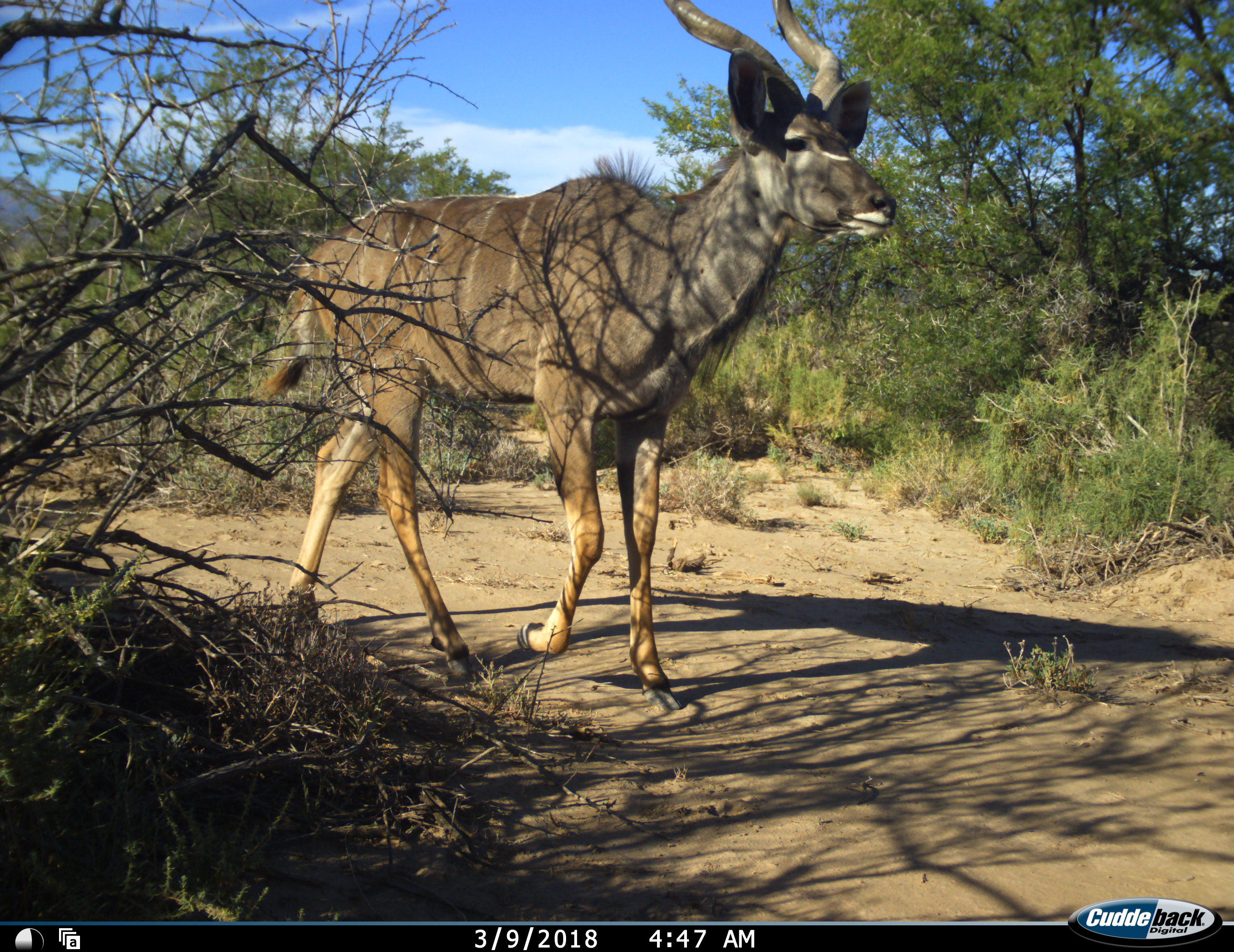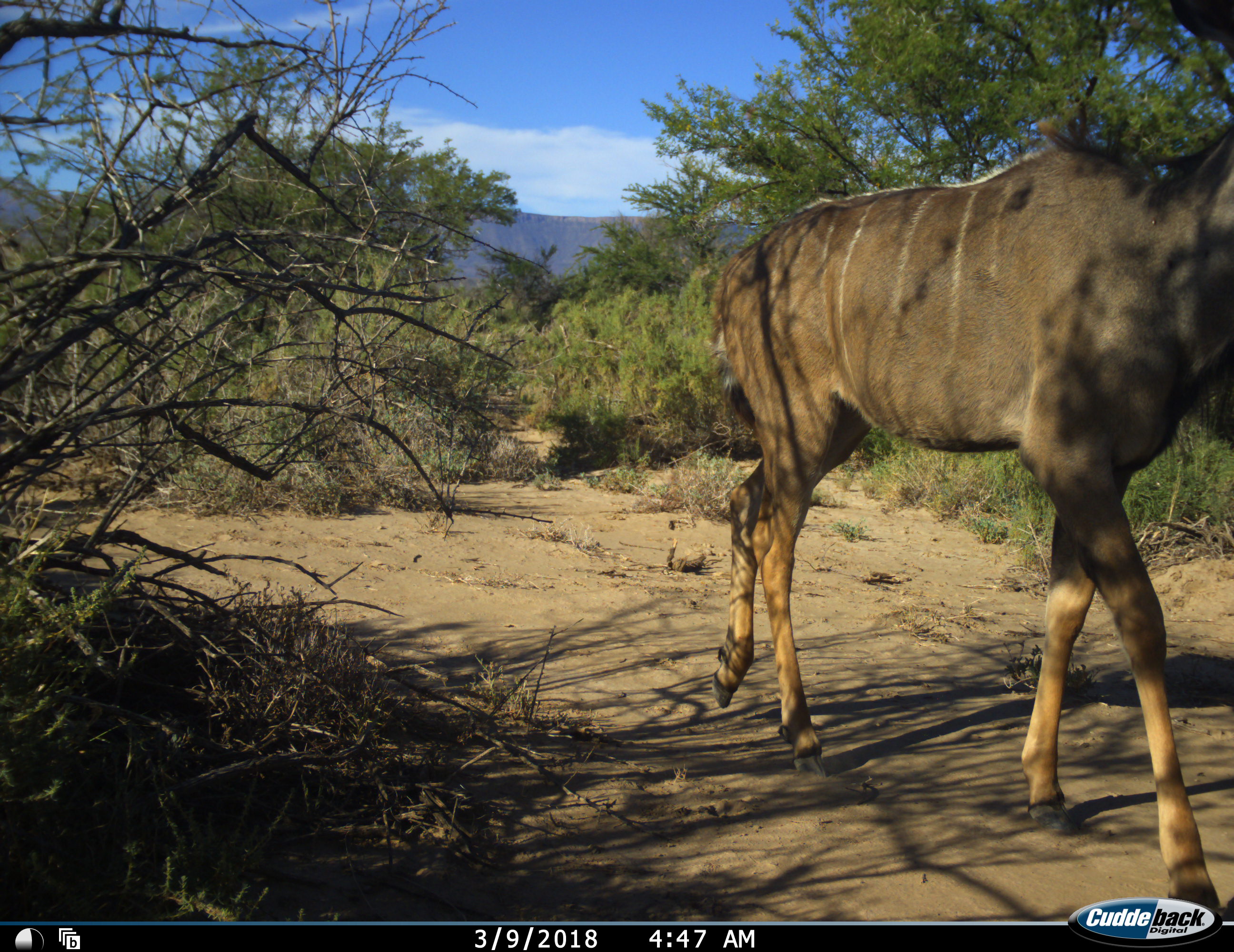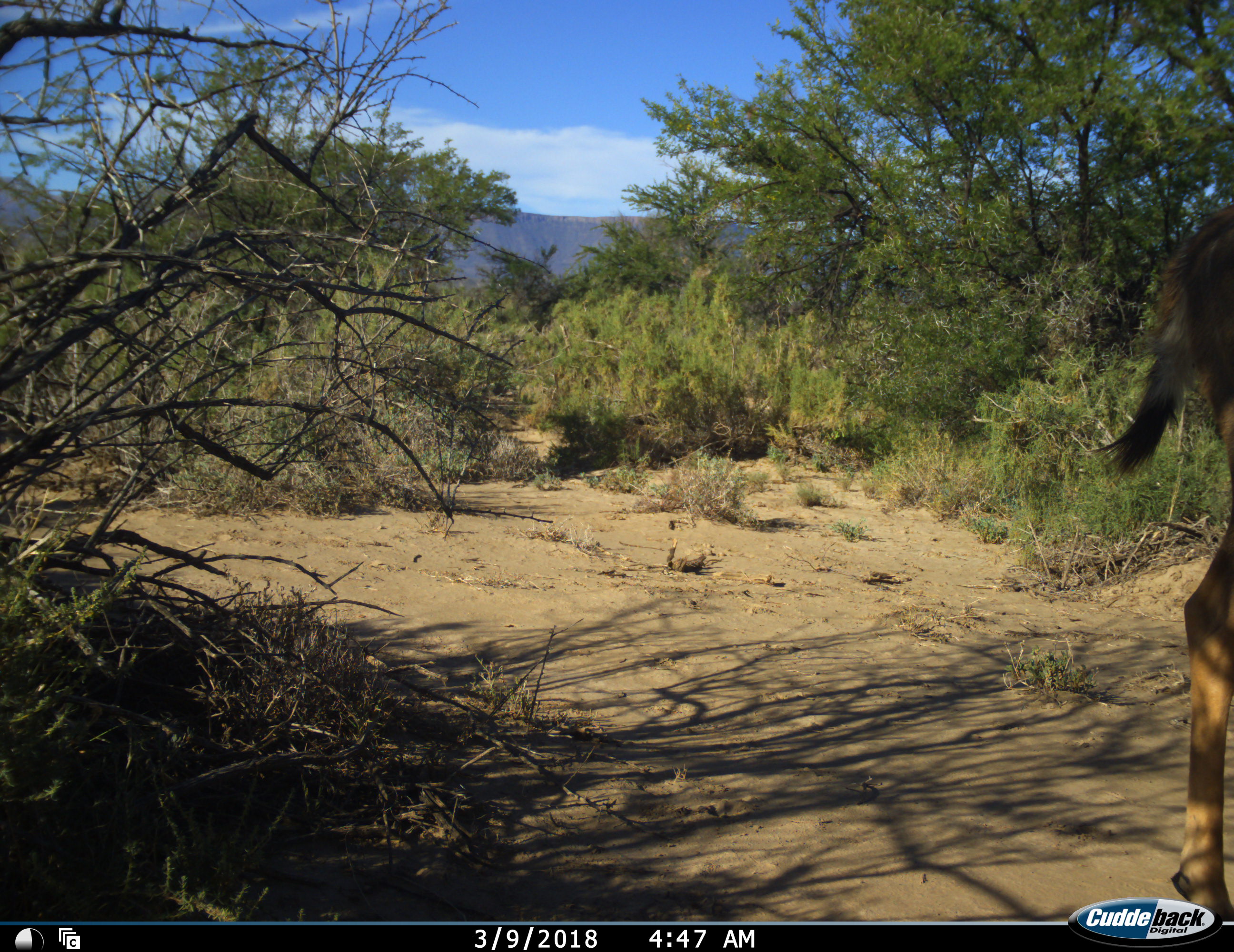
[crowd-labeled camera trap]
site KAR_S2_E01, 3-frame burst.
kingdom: Animalia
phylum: Chordata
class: Mammalia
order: Artiodactyla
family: Bovidae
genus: Tragelaphus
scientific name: Tragelaphus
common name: kudu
Kudu (Tragelaphus), count 1. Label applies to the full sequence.